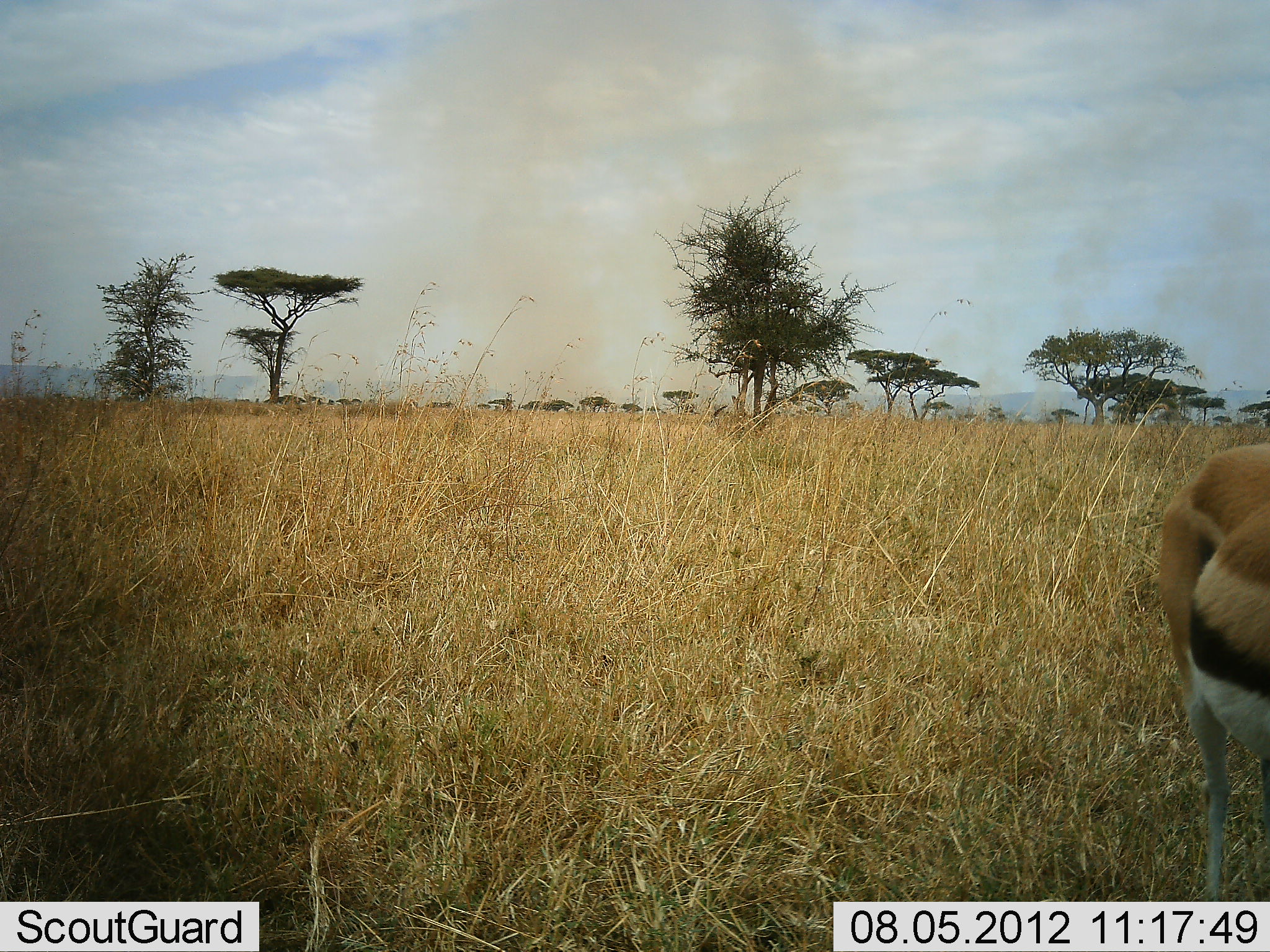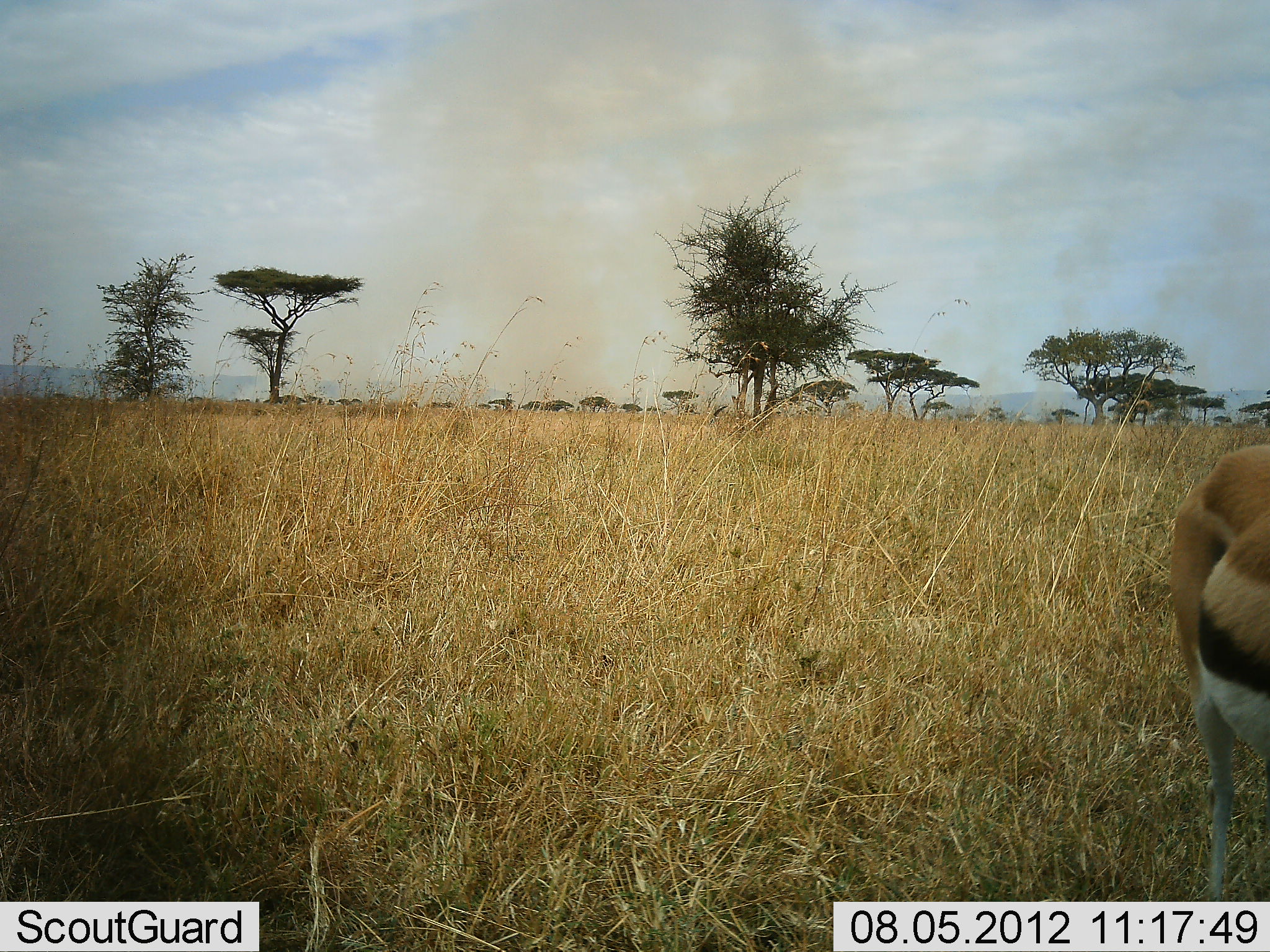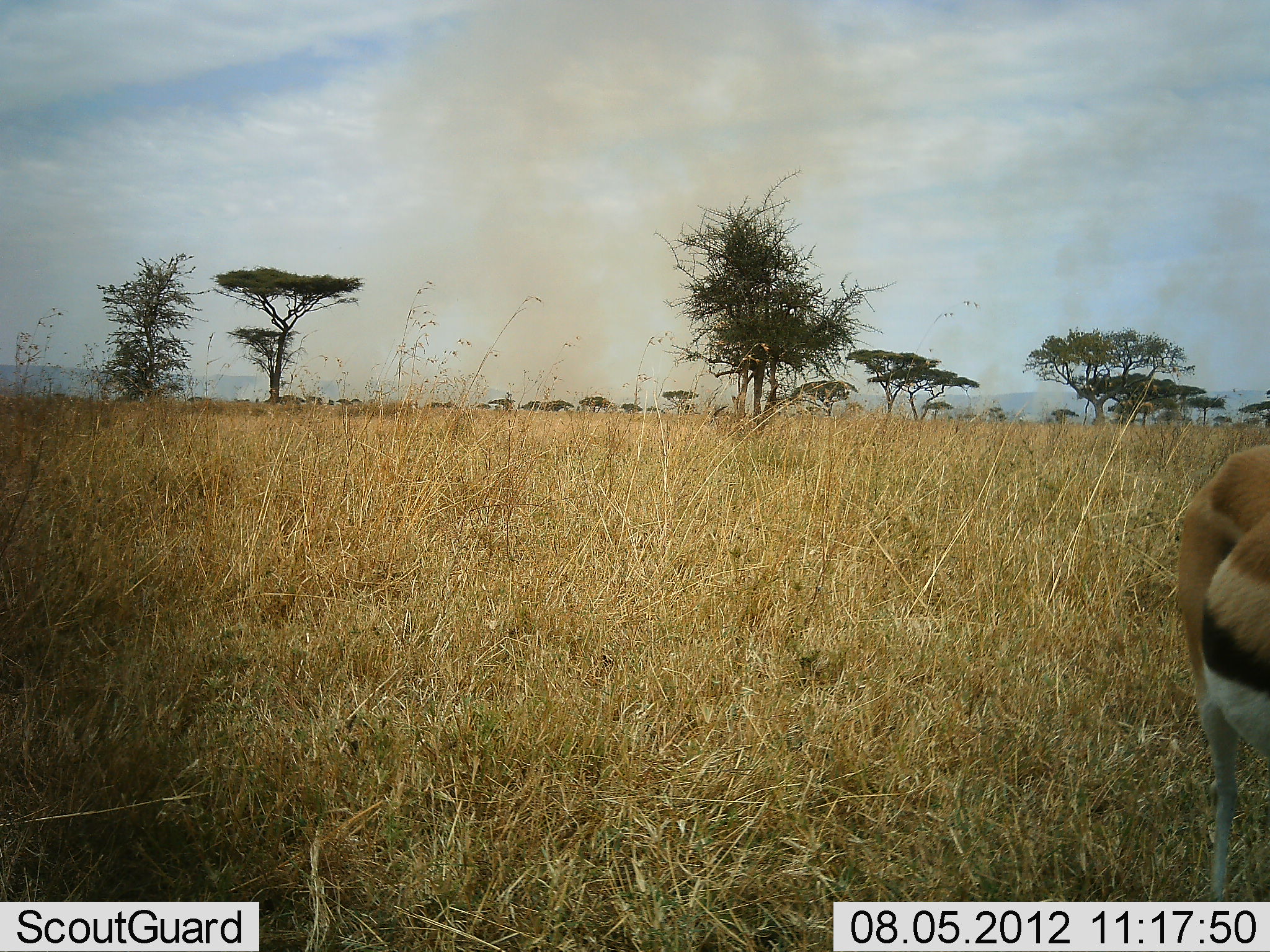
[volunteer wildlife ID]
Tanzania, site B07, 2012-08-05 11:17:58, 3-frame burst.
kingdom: Animalia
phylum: Chordata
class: Mammalia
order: Artiodactyla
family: Bovidae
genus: Eudorcas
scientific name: Eudorcas thomsonii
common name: thomson's gazelle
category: gazellethomsons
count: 1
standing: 90%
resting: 0%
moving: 0%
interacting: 0%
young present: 0%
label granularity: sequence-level